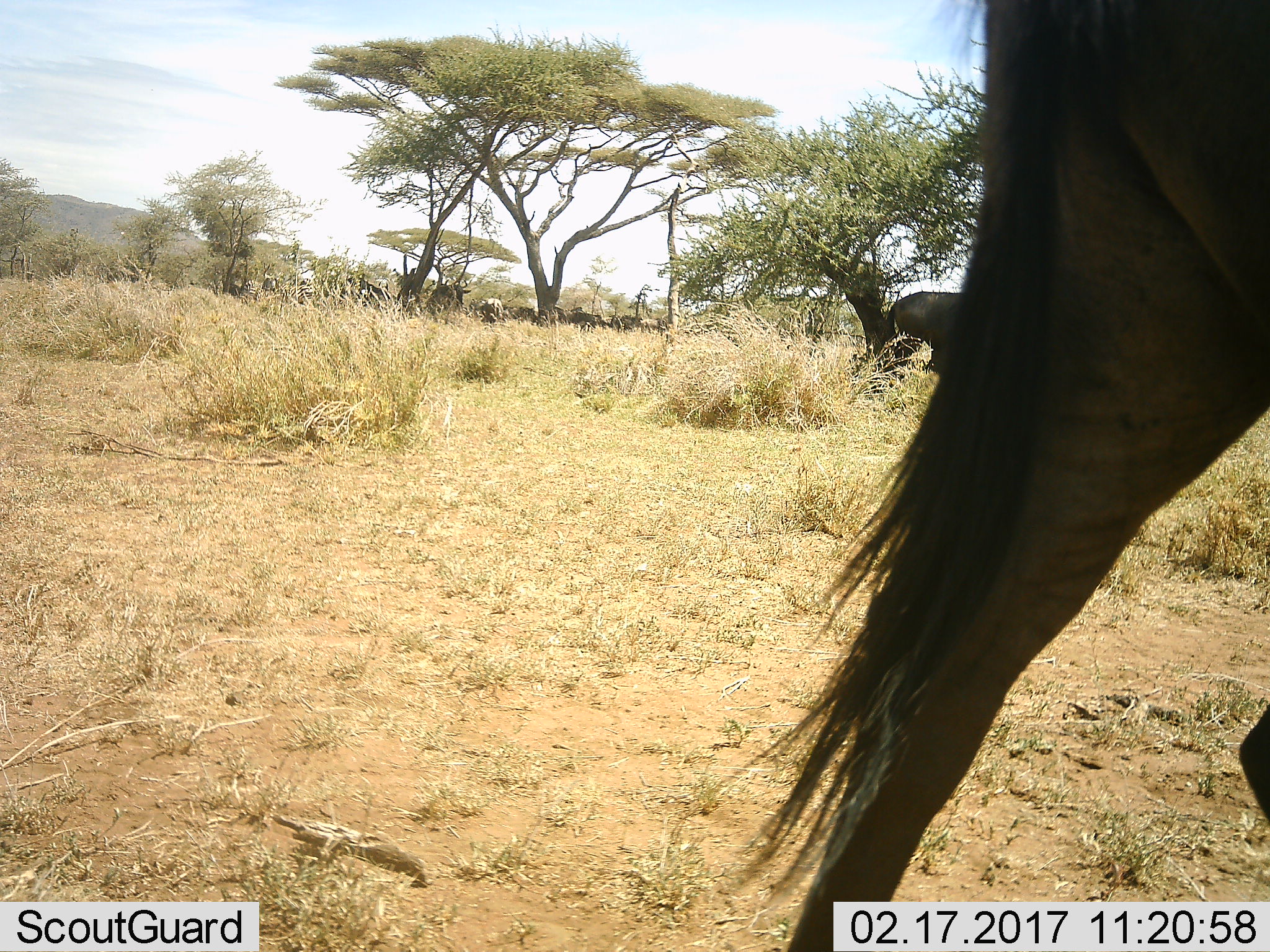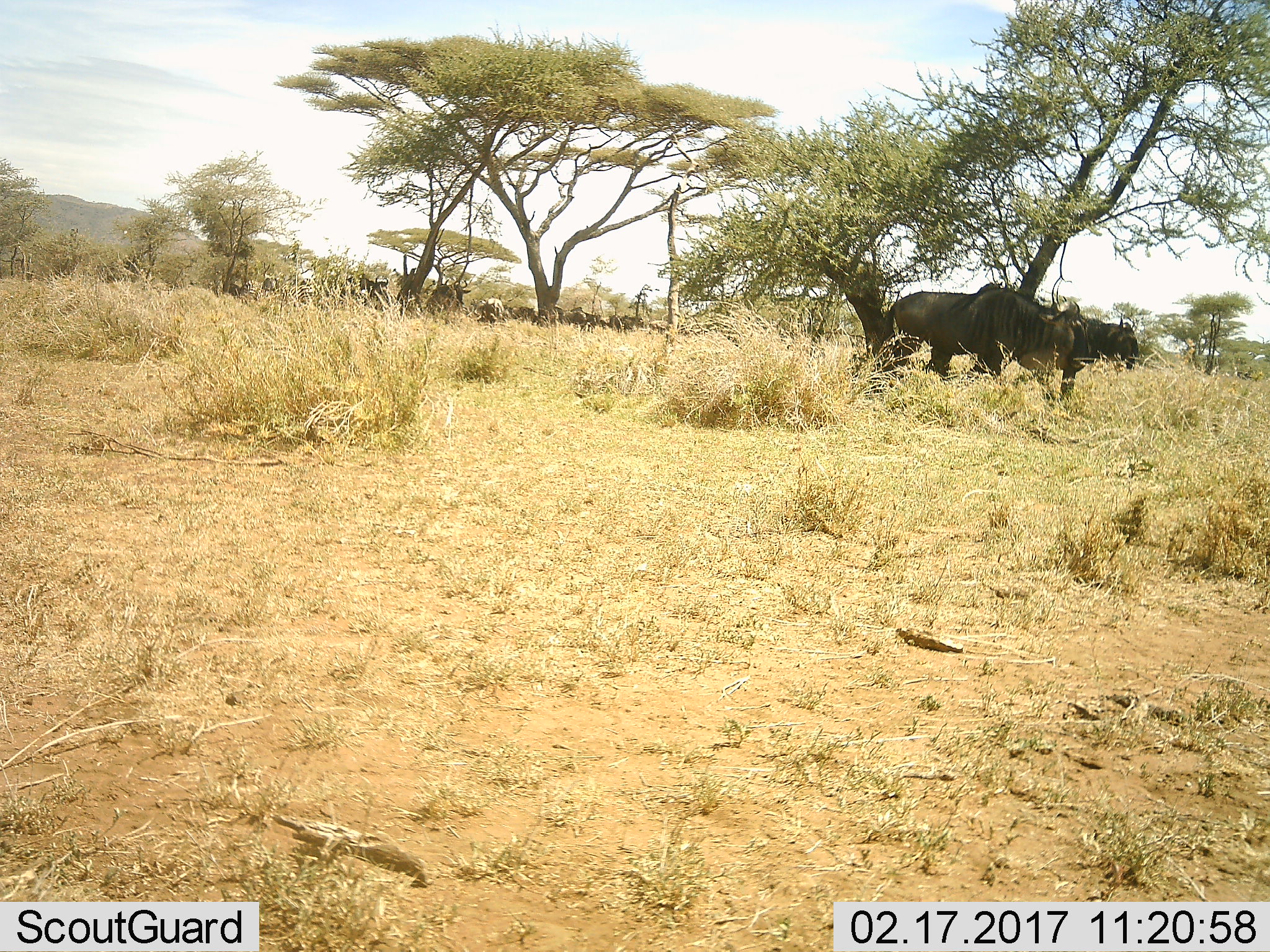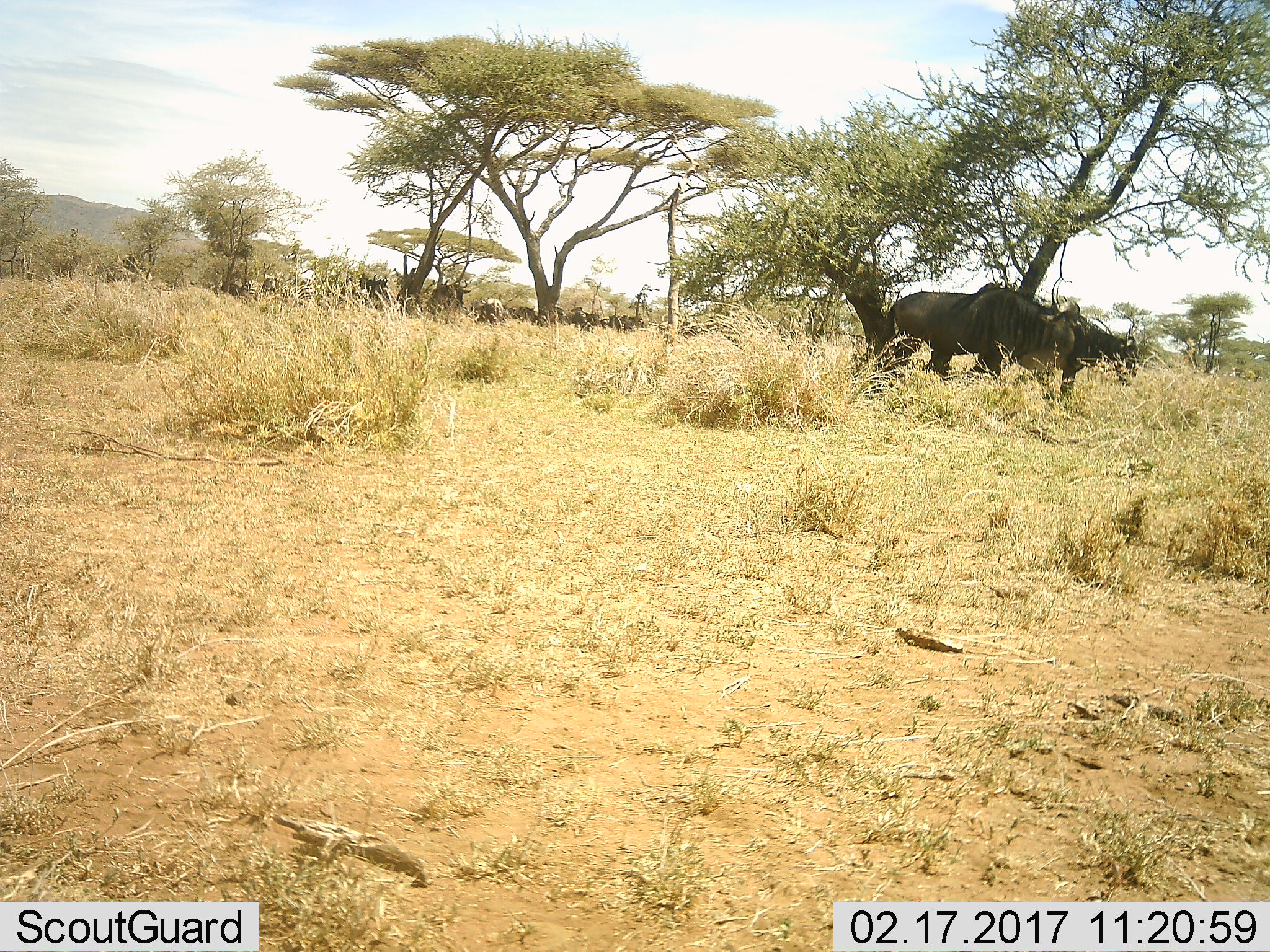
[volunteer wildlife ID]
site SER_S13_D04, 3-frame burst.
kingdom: Animalia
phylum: Chordata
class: Mammalia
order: Artiodactyla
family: Bovidae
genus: Connochaetes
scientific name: Connochaetes taurinus taurinus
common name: blue wildebeest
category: wildebeestblue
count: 11-50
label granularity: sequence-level